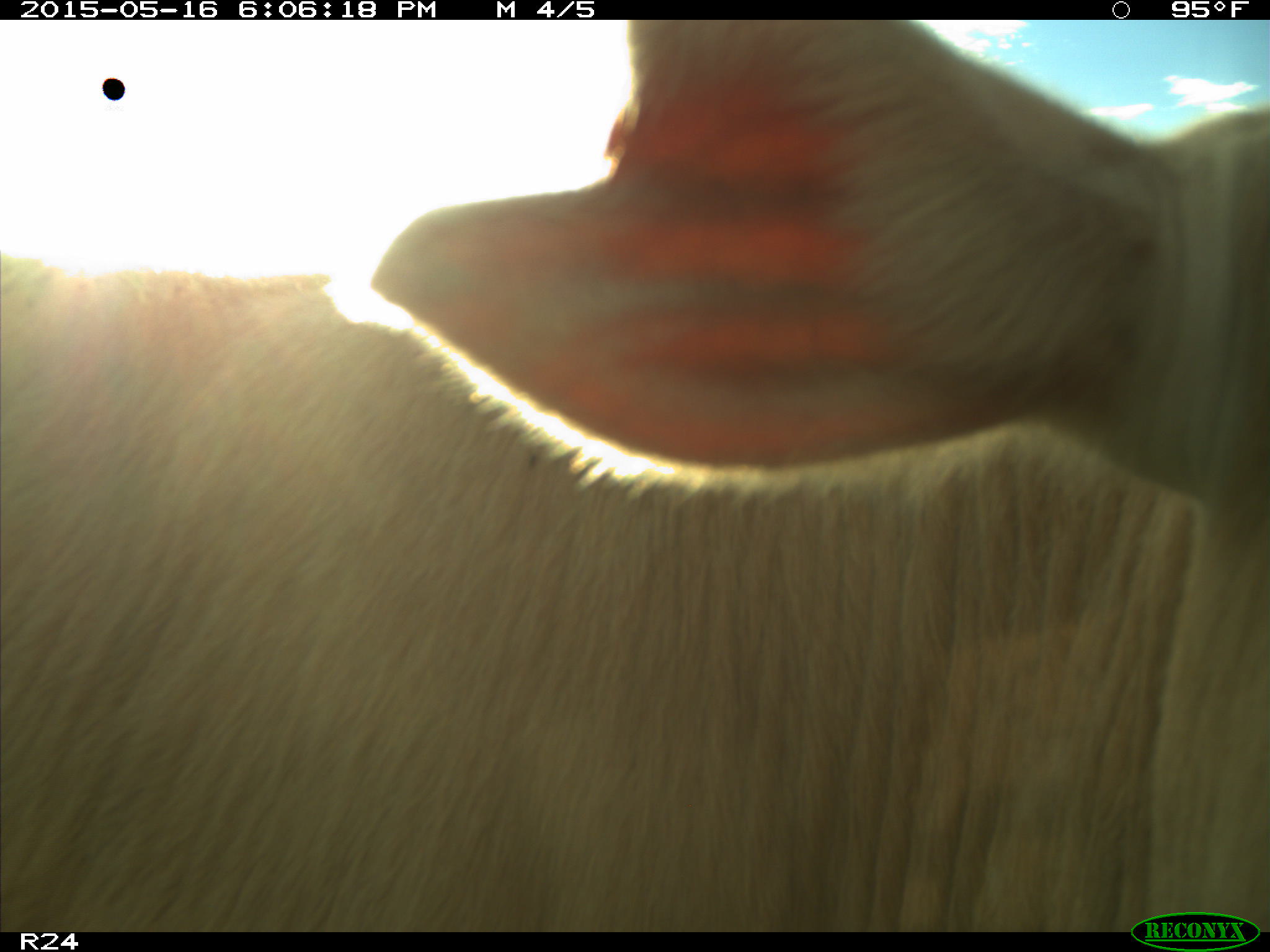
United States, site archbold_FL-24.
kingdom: Animalia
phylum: Chordata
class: Mammalia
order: Artiodactyla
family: Bovidae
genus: Bos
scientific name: Bos taurus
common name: domestic cow